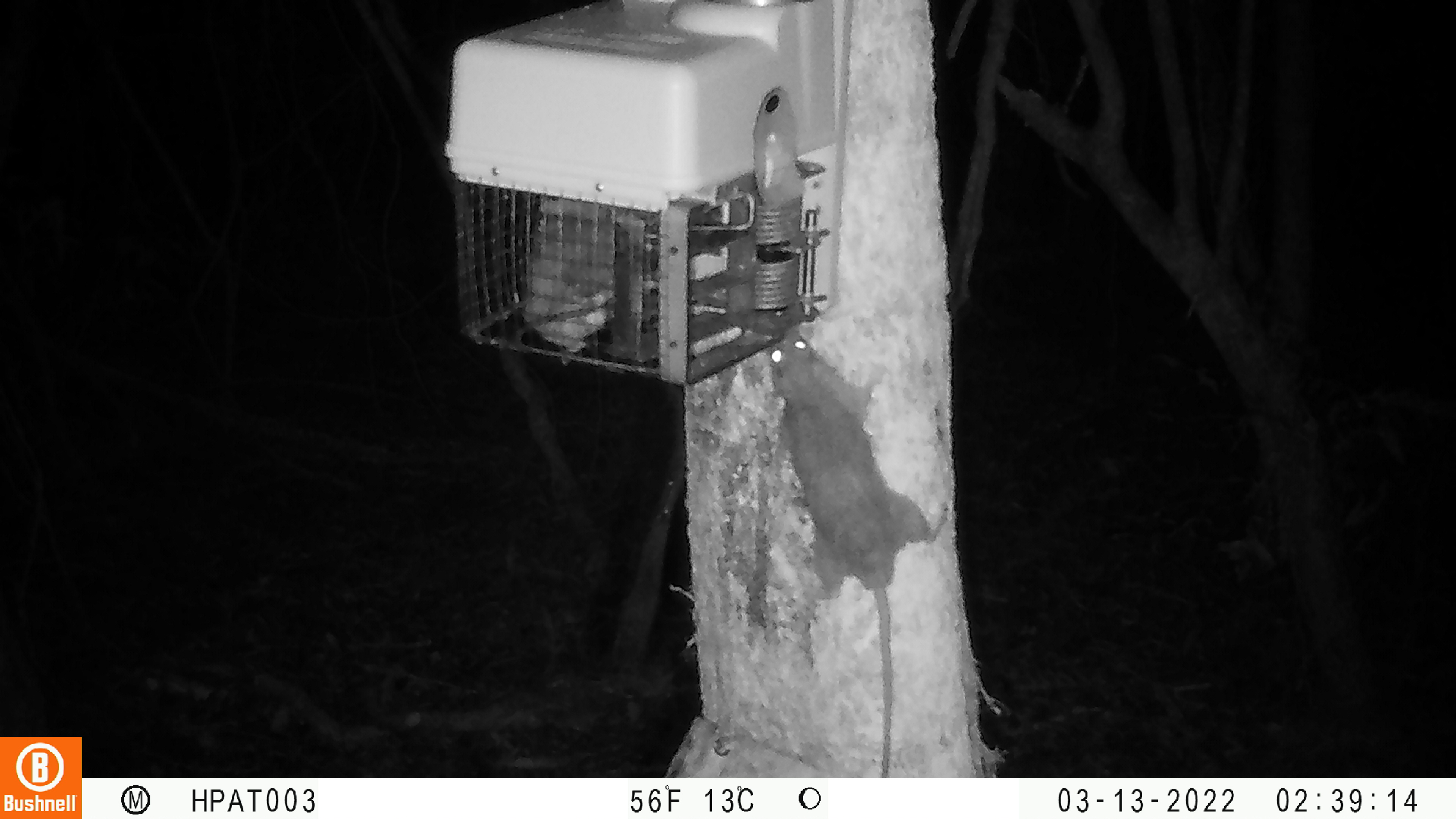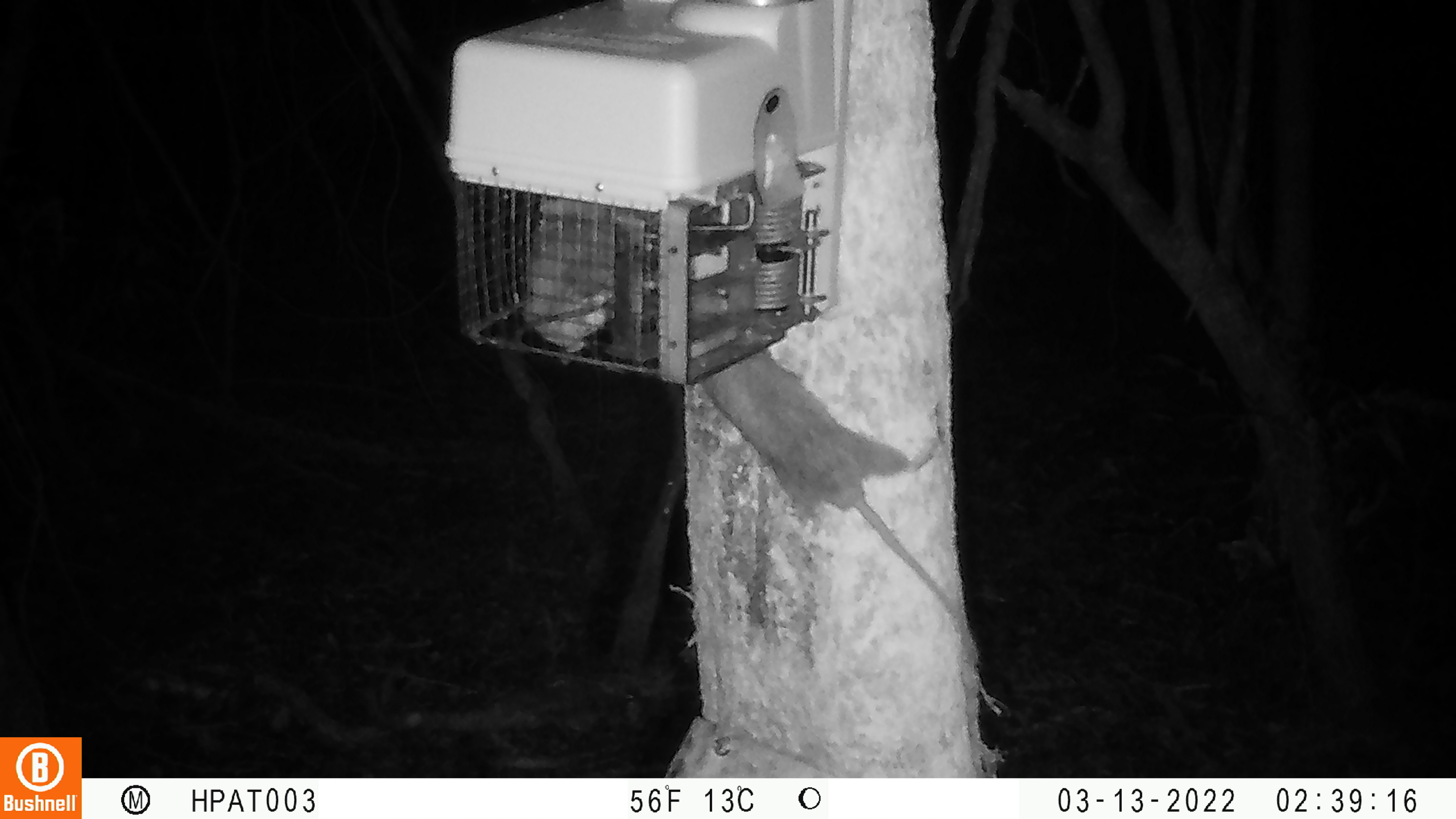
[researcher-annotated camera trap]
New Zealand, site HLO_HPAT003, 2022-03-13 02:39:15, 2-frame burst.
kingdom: Animalia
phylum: Chordata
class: Mammalia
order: Rodentia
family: Muridae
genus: Rattus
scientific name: Rattus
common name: rat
Rat (Rattus).